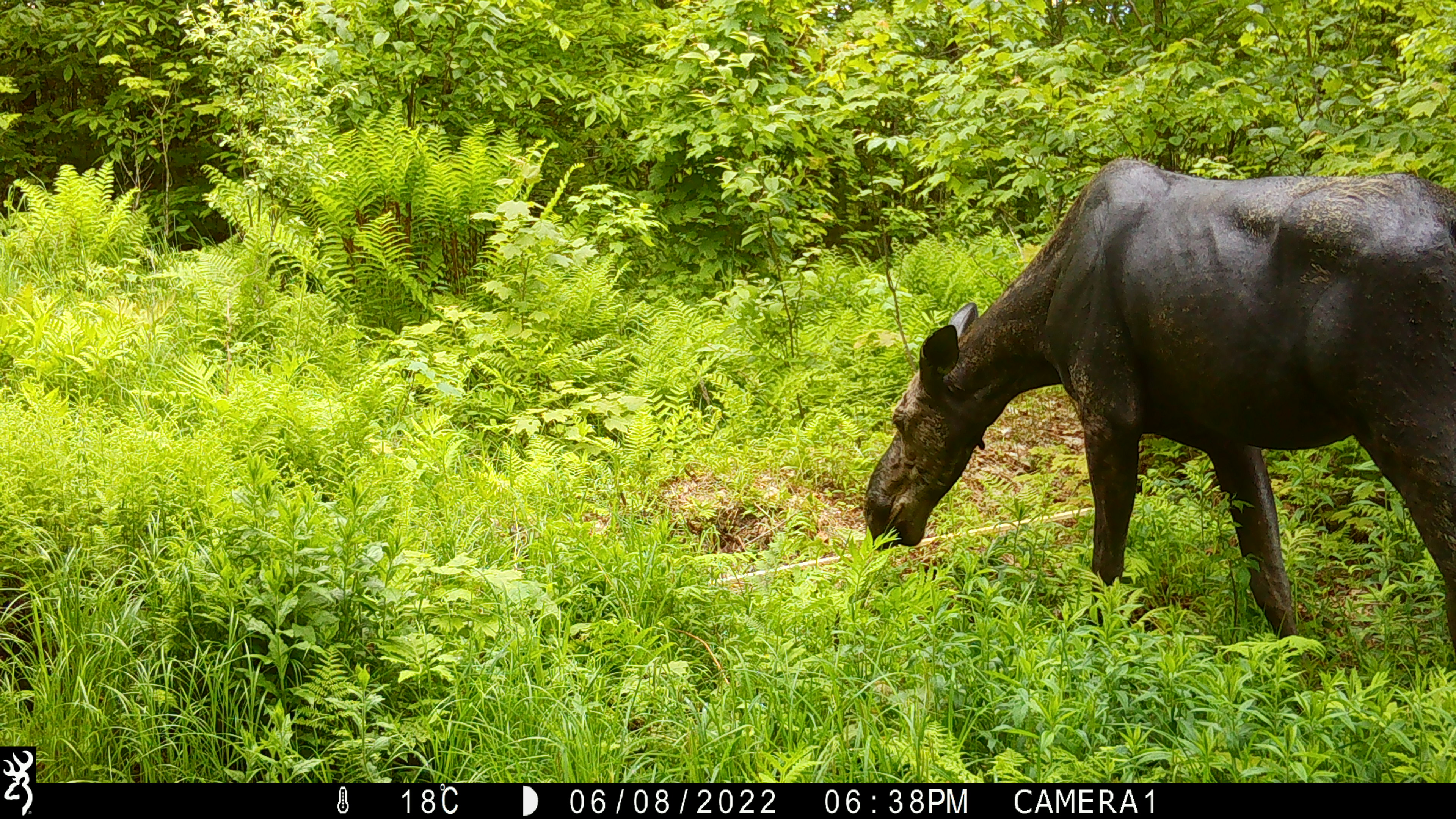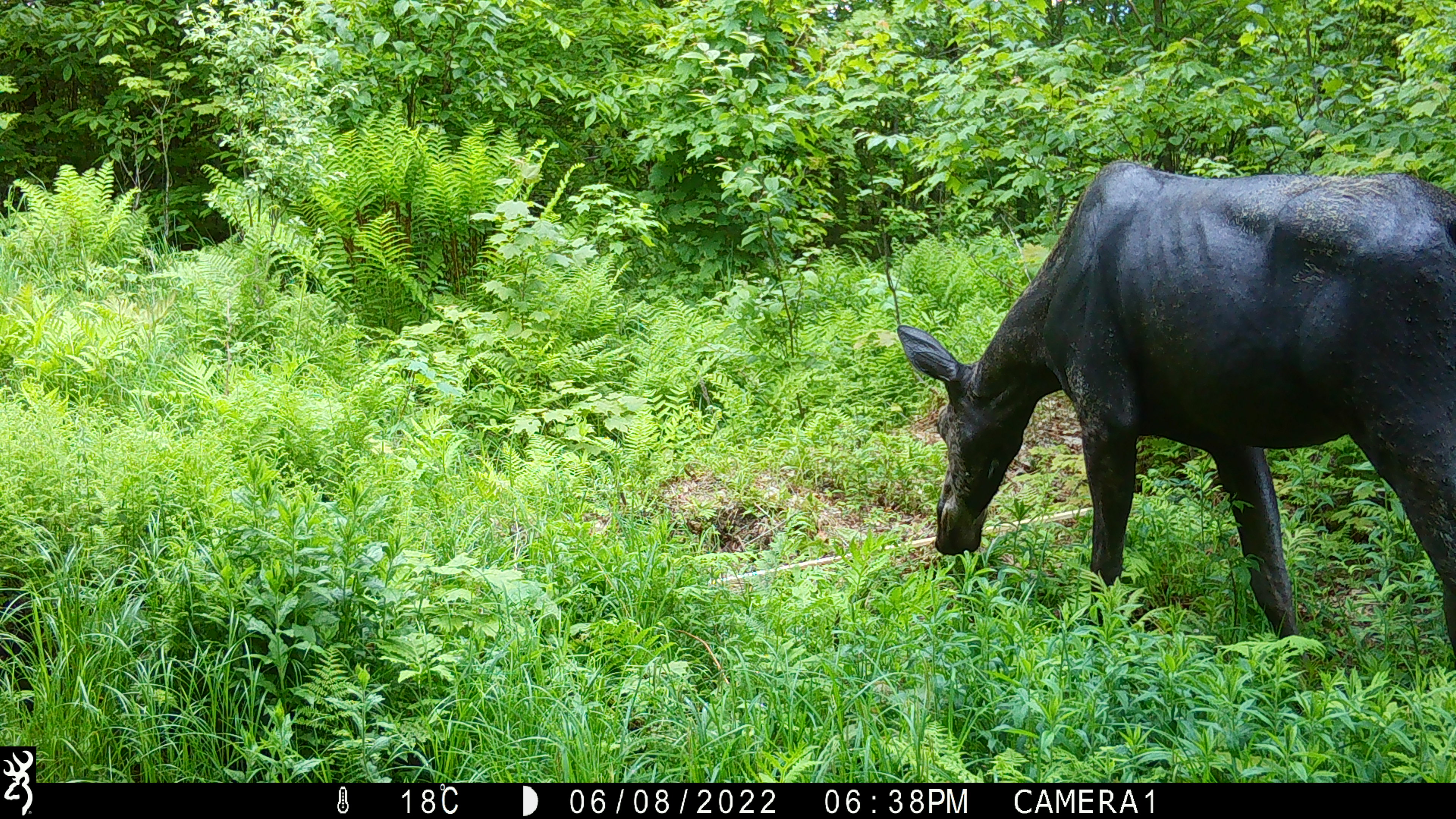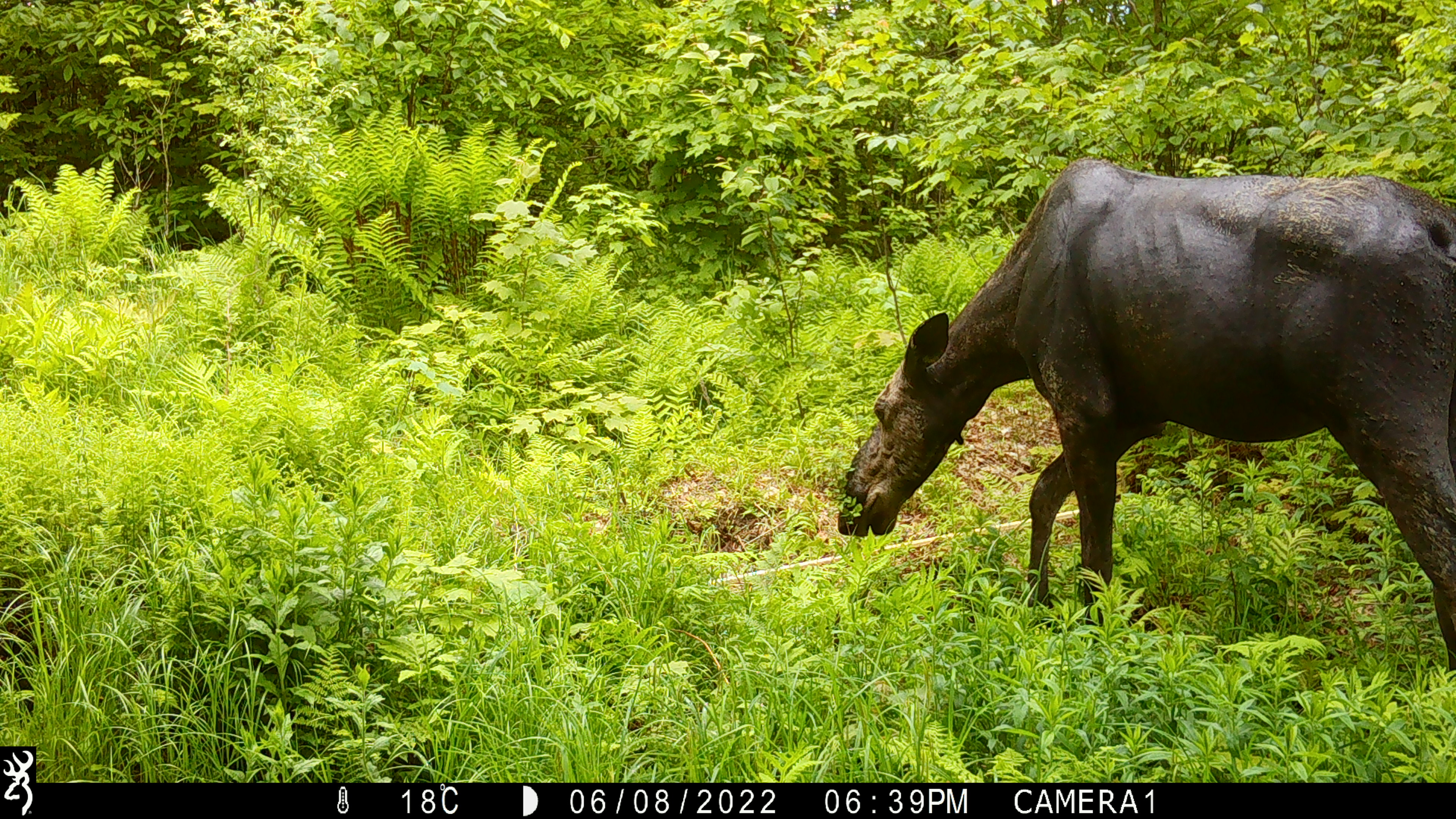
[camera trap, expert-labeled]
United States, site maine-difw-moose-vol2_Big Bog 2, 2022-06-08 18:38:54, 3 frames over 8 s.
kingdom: Animalia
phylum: Chordata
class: Mammalia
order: Artiodactyla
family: Cervidae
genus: Alces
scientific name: Alces alces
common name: moose